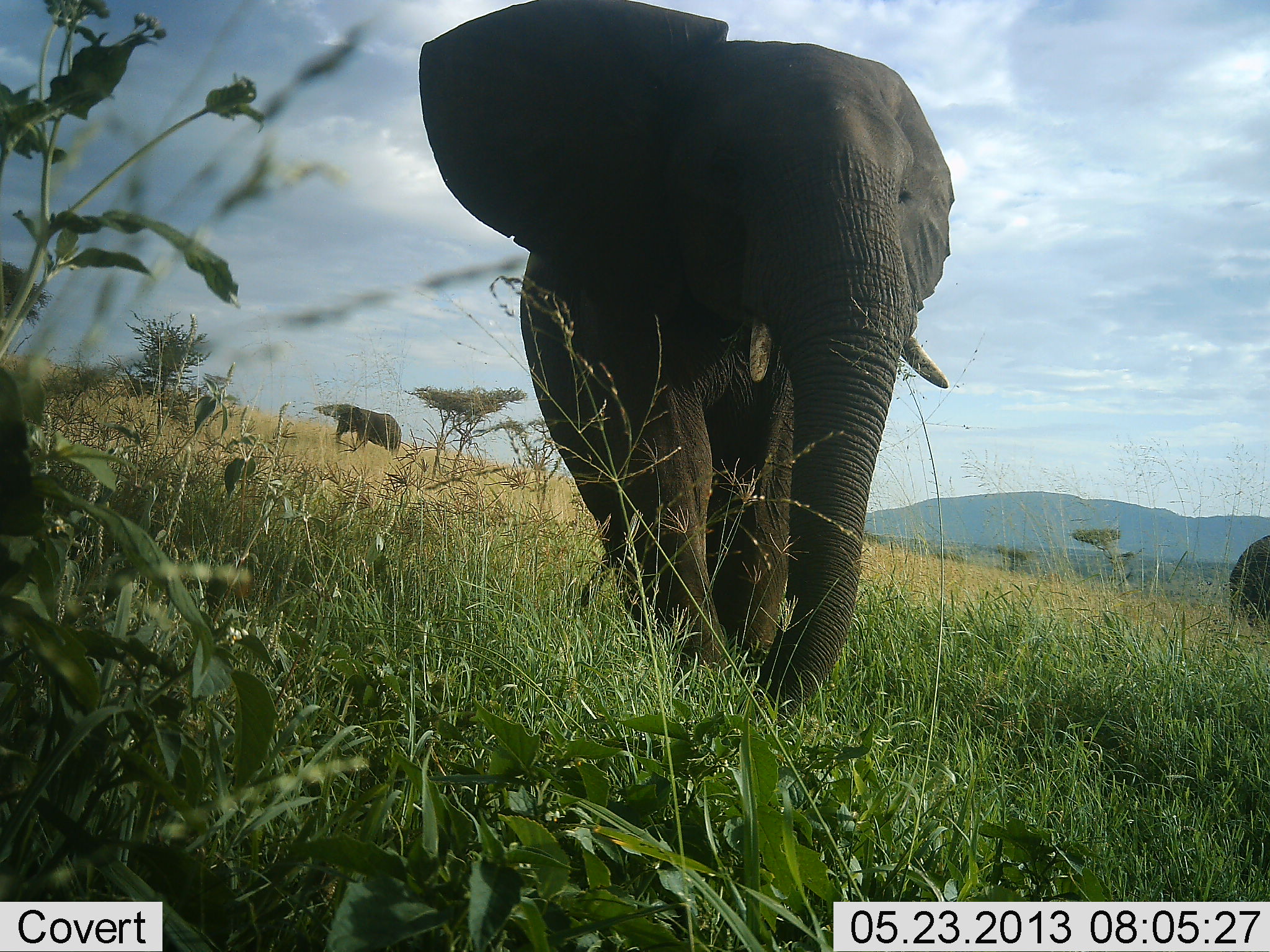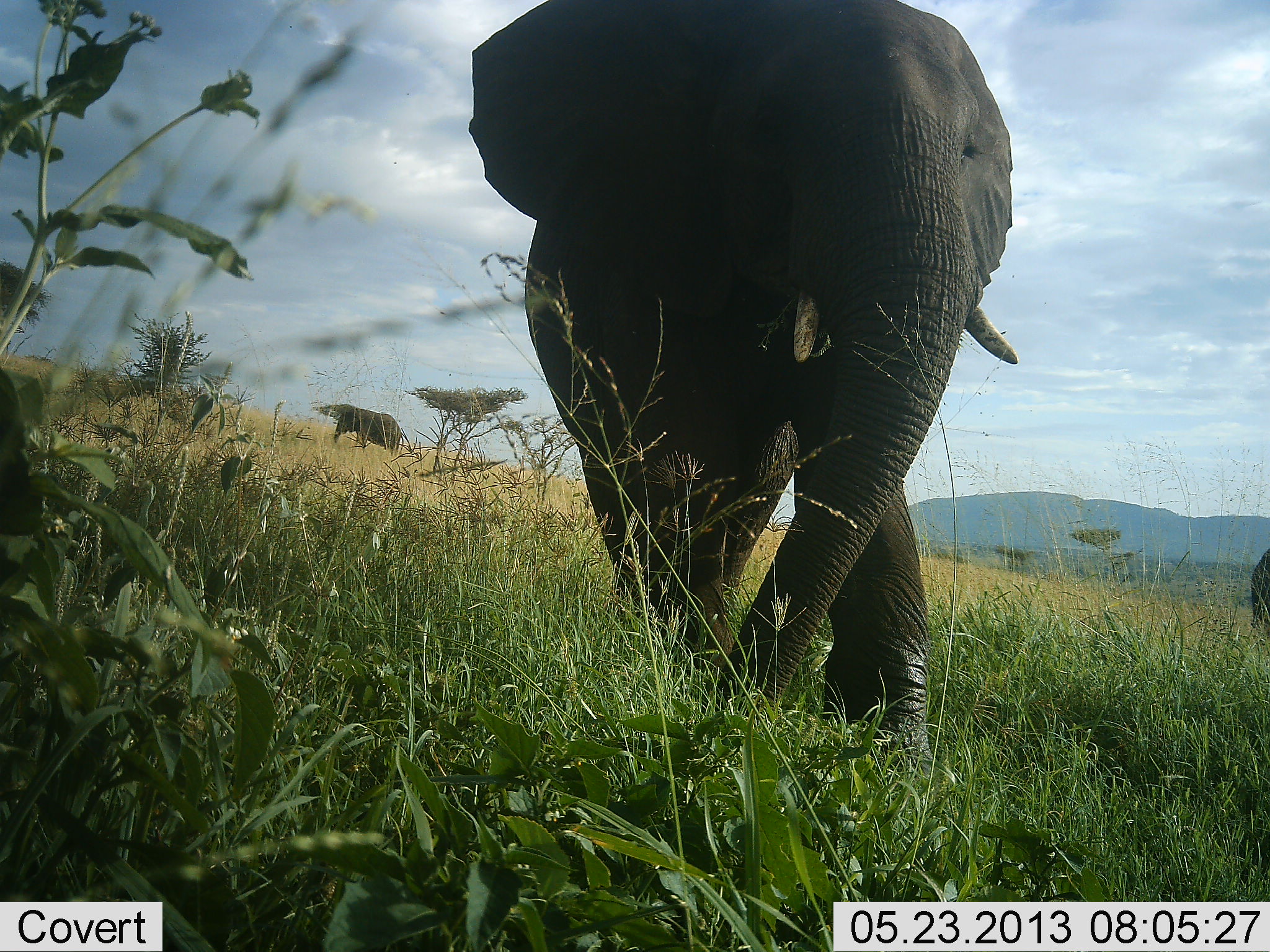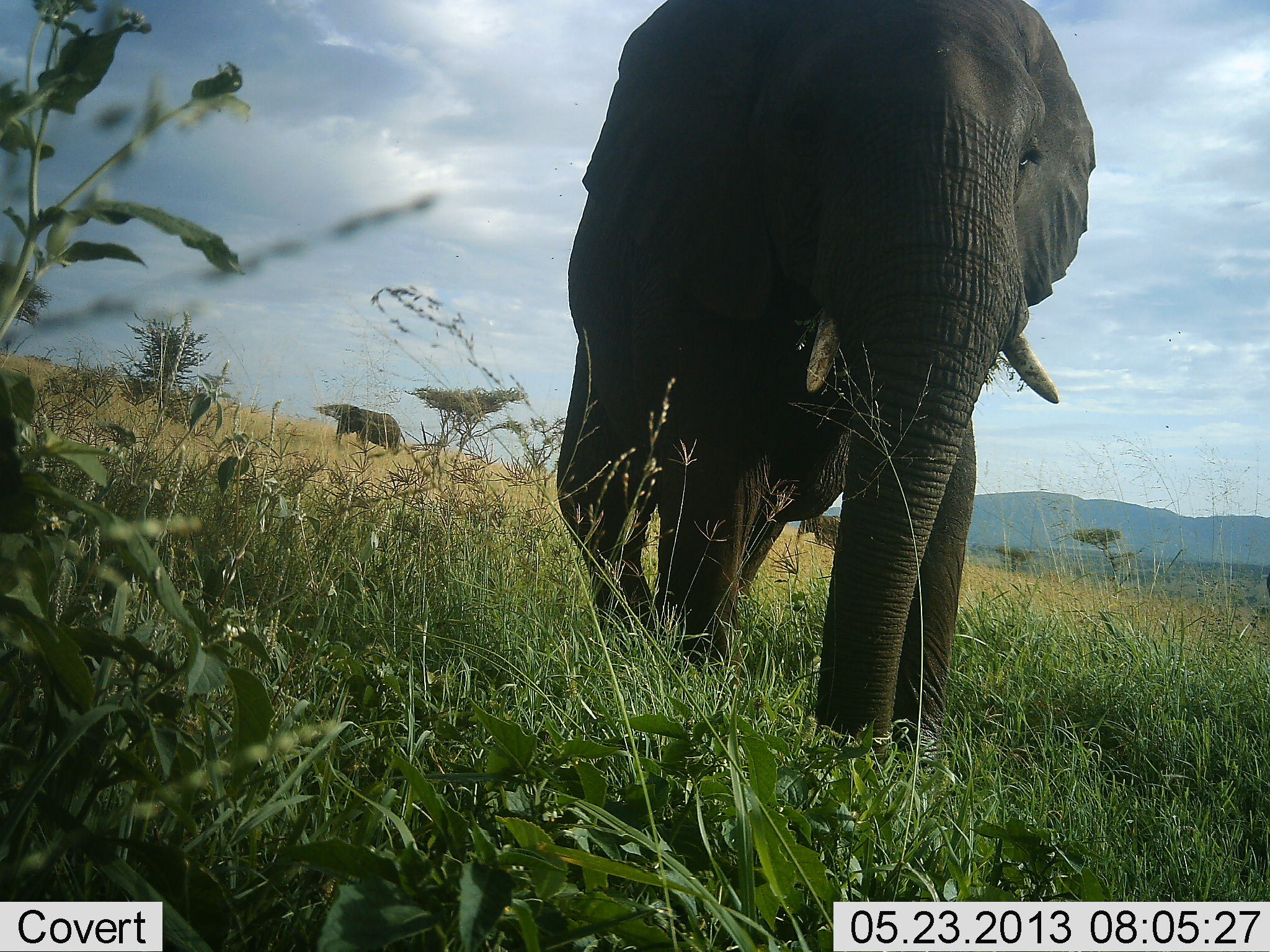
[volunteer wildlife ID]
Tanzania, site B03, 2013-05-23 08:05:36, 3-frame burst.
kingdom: Animalia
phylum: Chordata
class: Mammalia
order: Proboscidea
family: Elephantidae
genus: Loxodonta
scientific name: Loxodonta africana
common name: african bush elephant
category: elephant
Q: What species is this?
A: Elephant (african bush elephant) (Loxodonta africana).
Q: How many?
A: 3.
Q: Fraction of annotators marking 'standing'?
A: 30%.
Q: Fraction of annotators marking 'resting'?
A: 0%.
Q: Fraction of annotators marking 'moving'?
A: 90%.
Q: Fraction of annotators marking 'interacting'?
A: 0%.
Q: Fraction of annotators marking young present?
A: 0%.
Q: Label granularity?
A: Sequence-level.